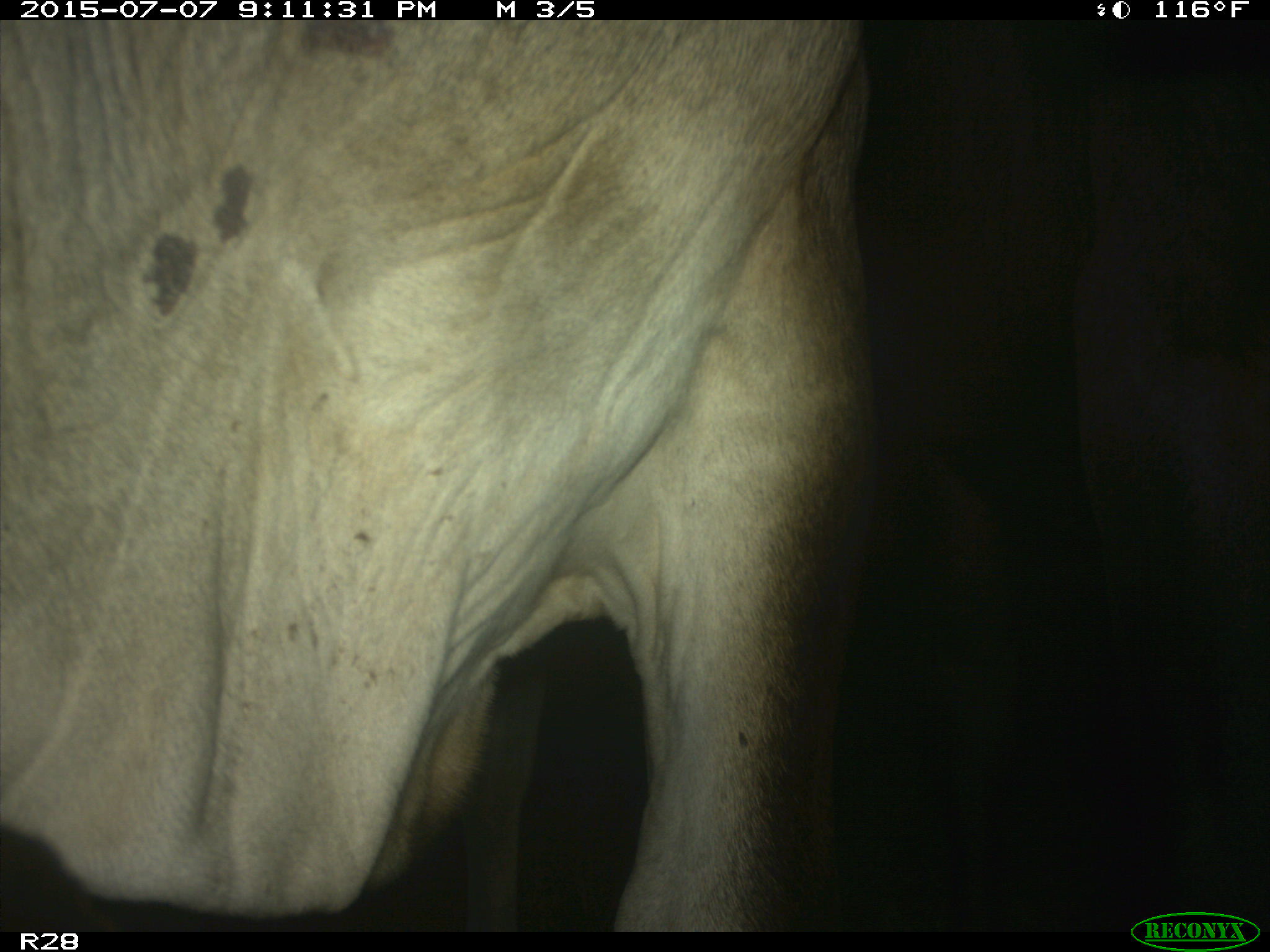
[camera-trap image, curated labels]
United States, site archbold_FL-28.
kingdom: Animalia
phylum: Chordata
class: Mammalia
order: Artiodactyla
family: Bovidae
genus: Bos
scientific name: Bos taurus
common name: domestic cow